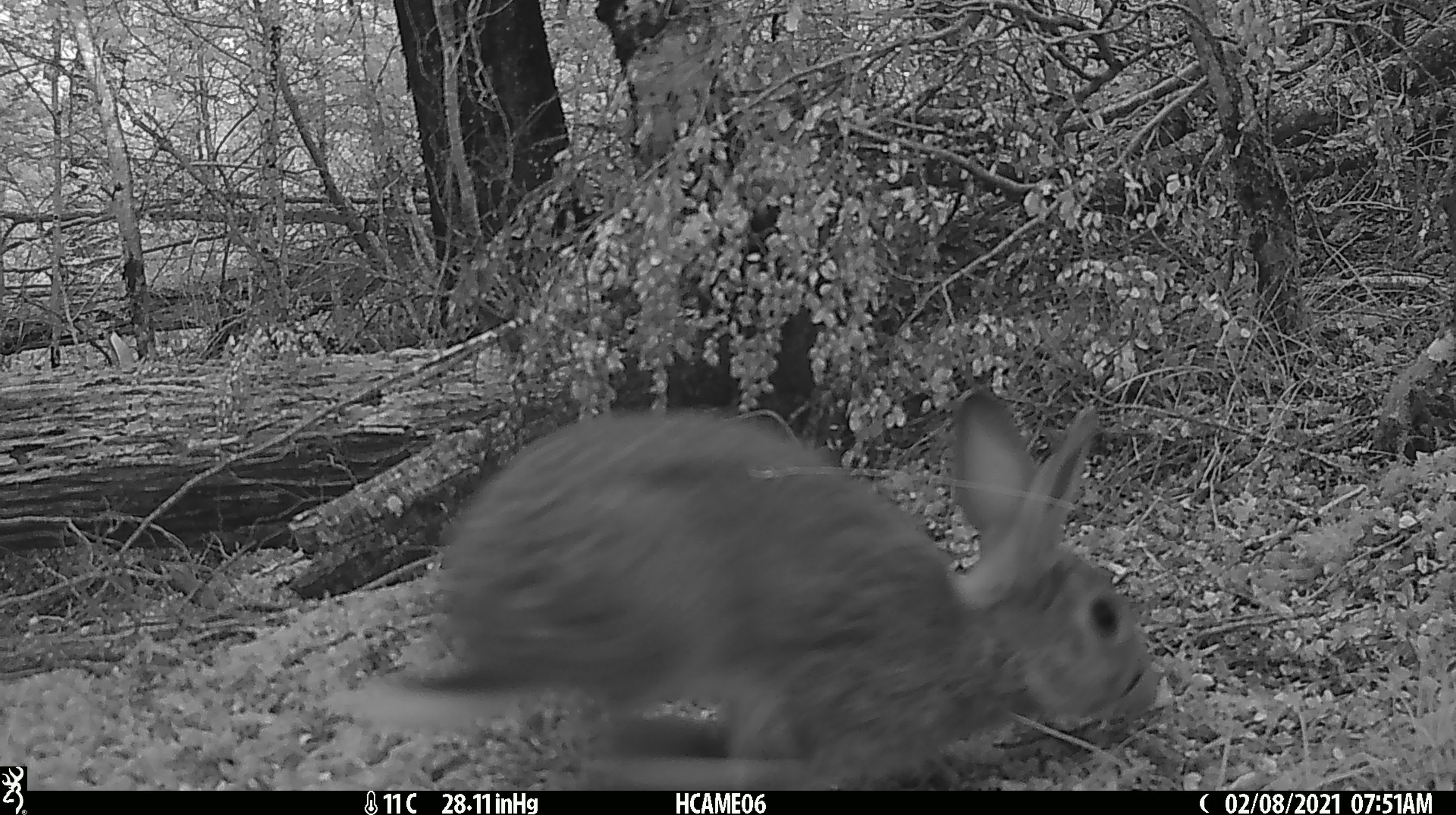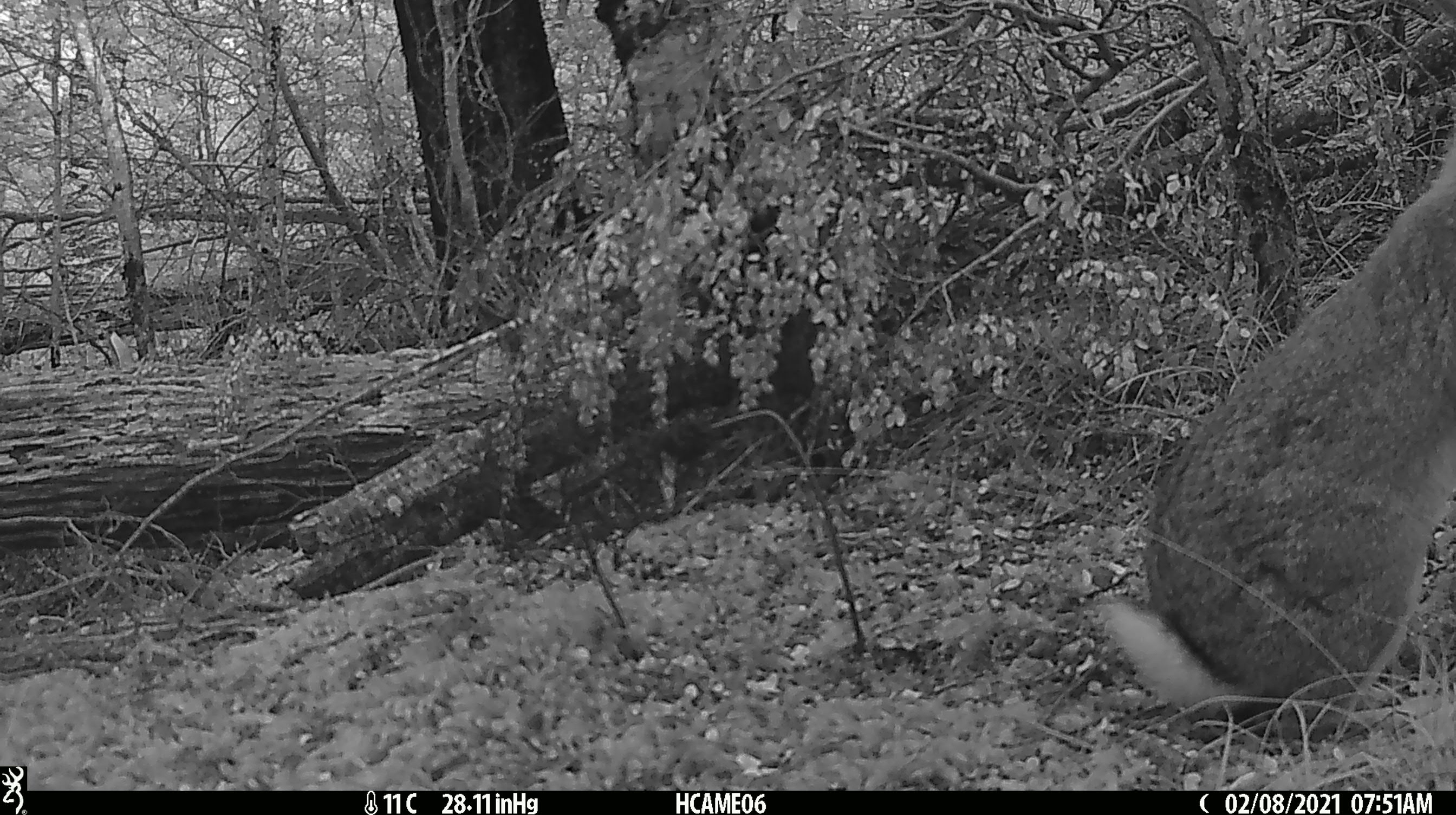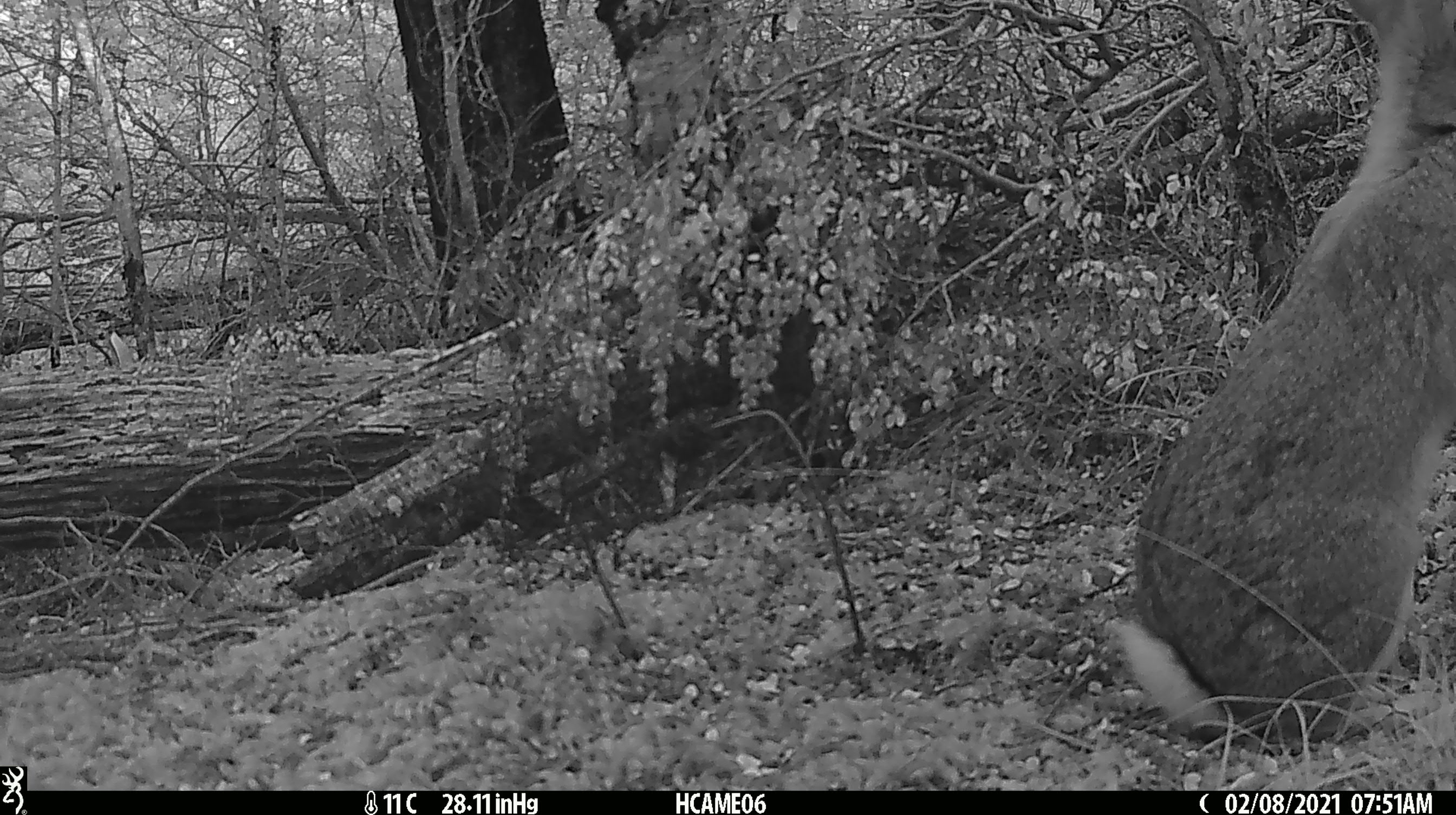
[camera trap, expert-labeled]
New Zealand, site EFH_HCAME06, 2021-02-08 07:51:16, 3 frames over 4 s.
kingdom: Animalia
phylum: Chordata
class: Mammalia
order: Lagomorpha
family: Leporidae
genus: Oryctolagus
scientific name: Oryctolagus cuniculus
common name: european rabbit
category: rabbit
Rabbit (european rabbit) (Oryctolagus cuniculus).